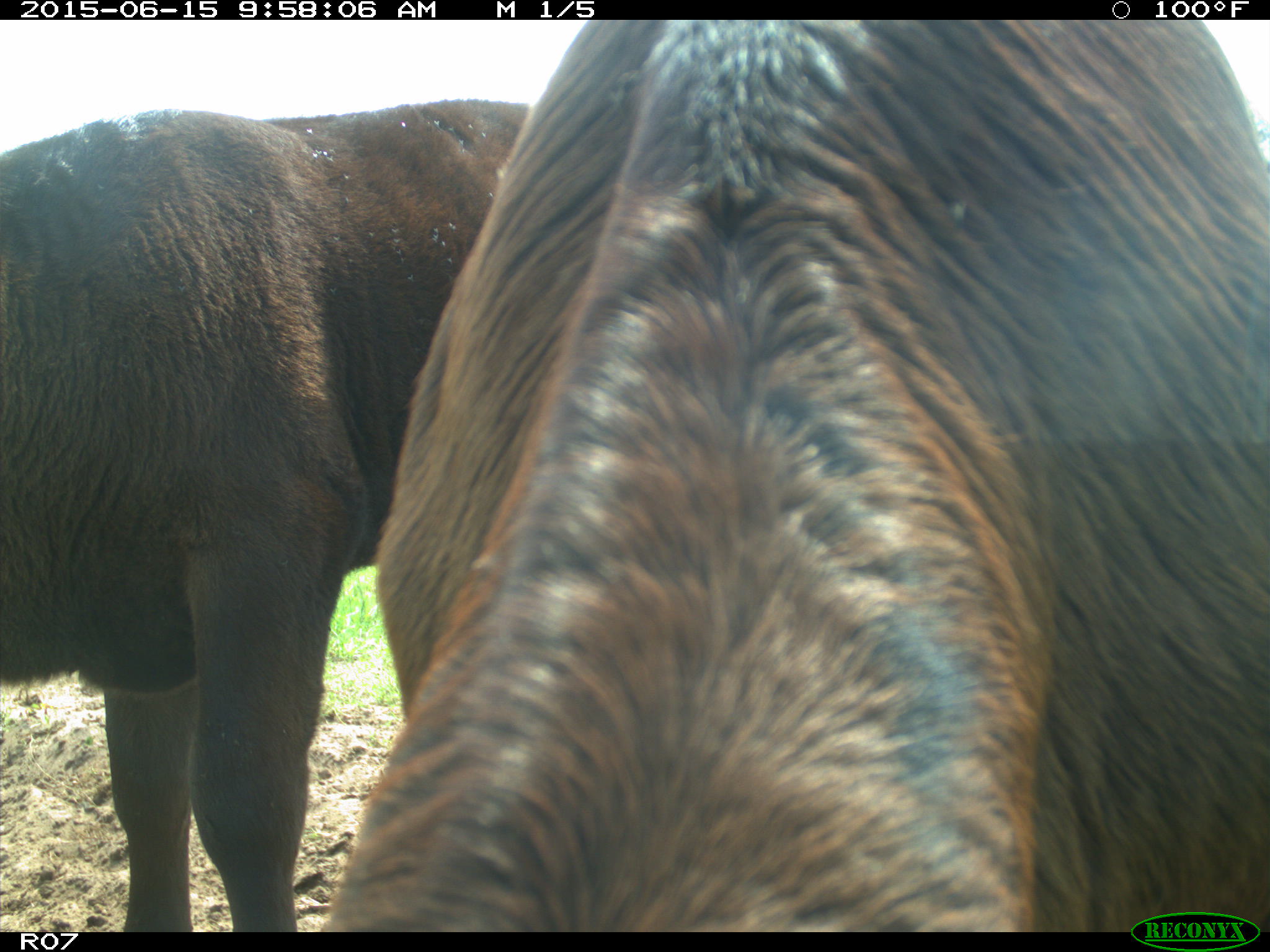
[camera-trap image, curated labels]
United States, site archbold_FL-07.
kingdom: Animalia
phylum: Chordata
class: Mammalia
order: Artiodactyla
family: Bovidae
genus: Bos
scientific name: Bos taurus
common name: domestic cow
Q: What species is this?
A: Bos taurus (domestic cow).